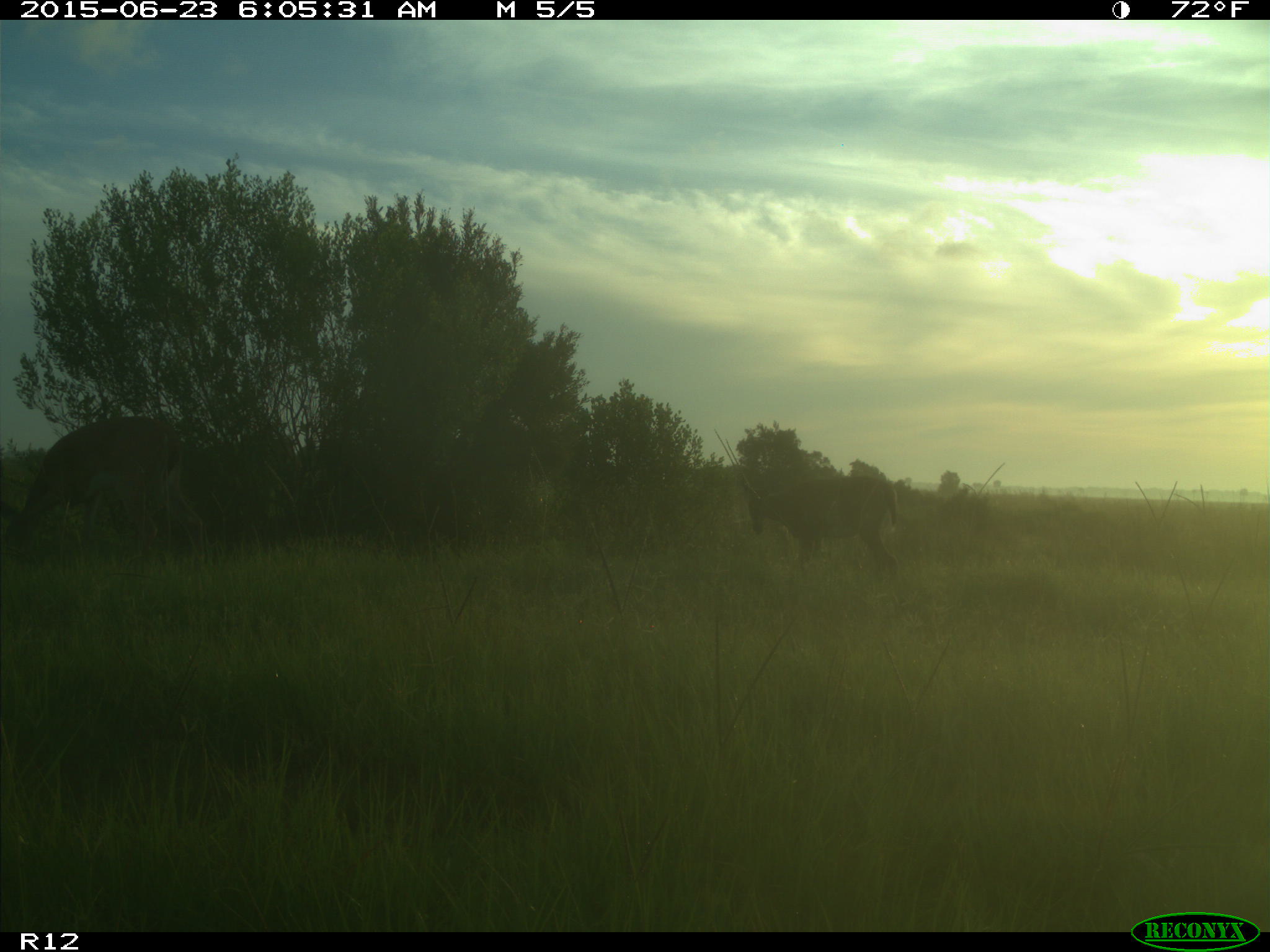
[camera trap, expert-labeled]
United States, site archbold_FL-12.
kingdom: Animalia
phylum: Chordata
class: Mammalia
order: Artiodactyla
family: Cervidae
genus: Odocoileus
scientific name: Odocoileus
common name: deer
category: unidentified deer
Unidentified deer (deer) (Odocoileus).